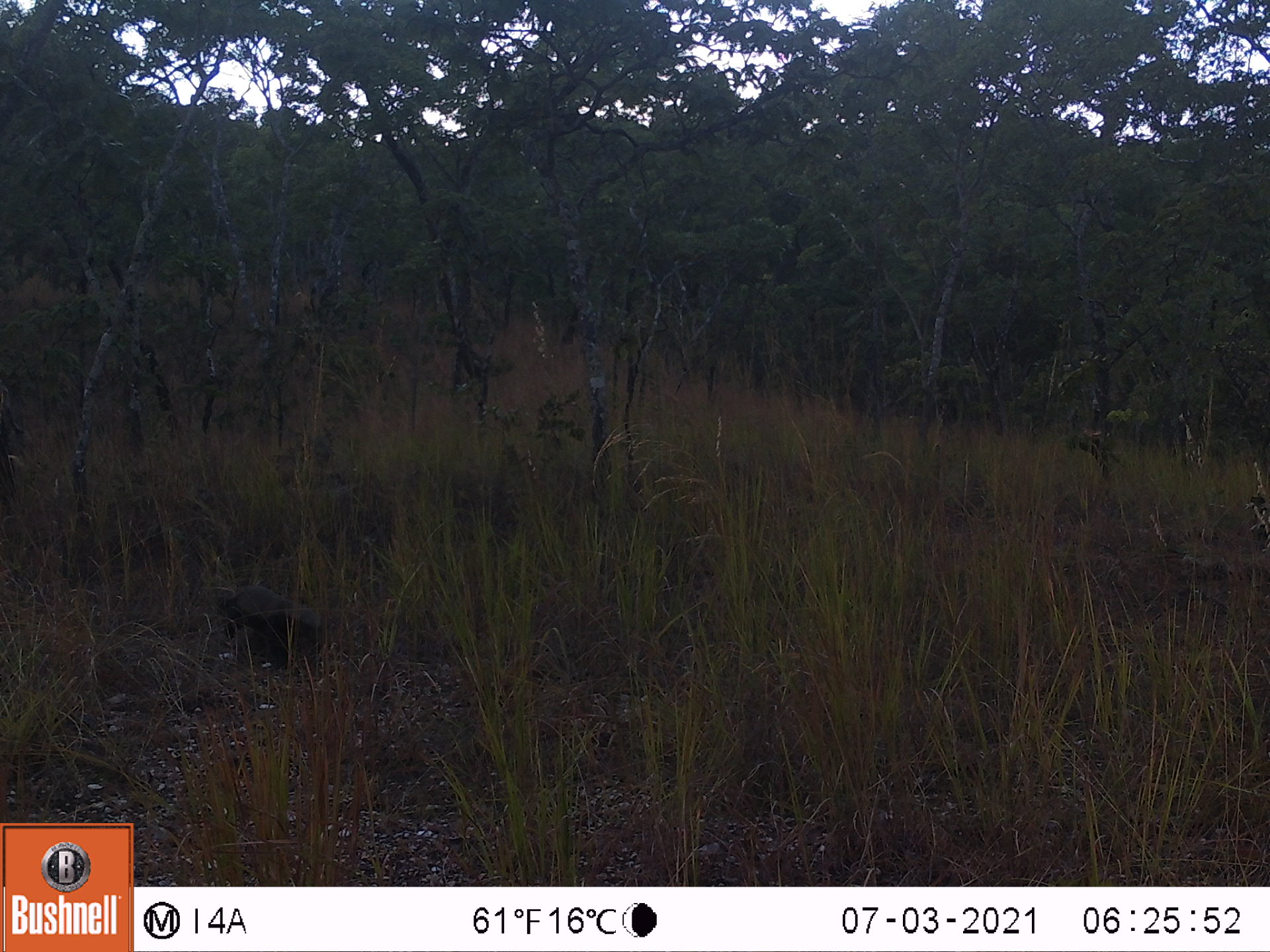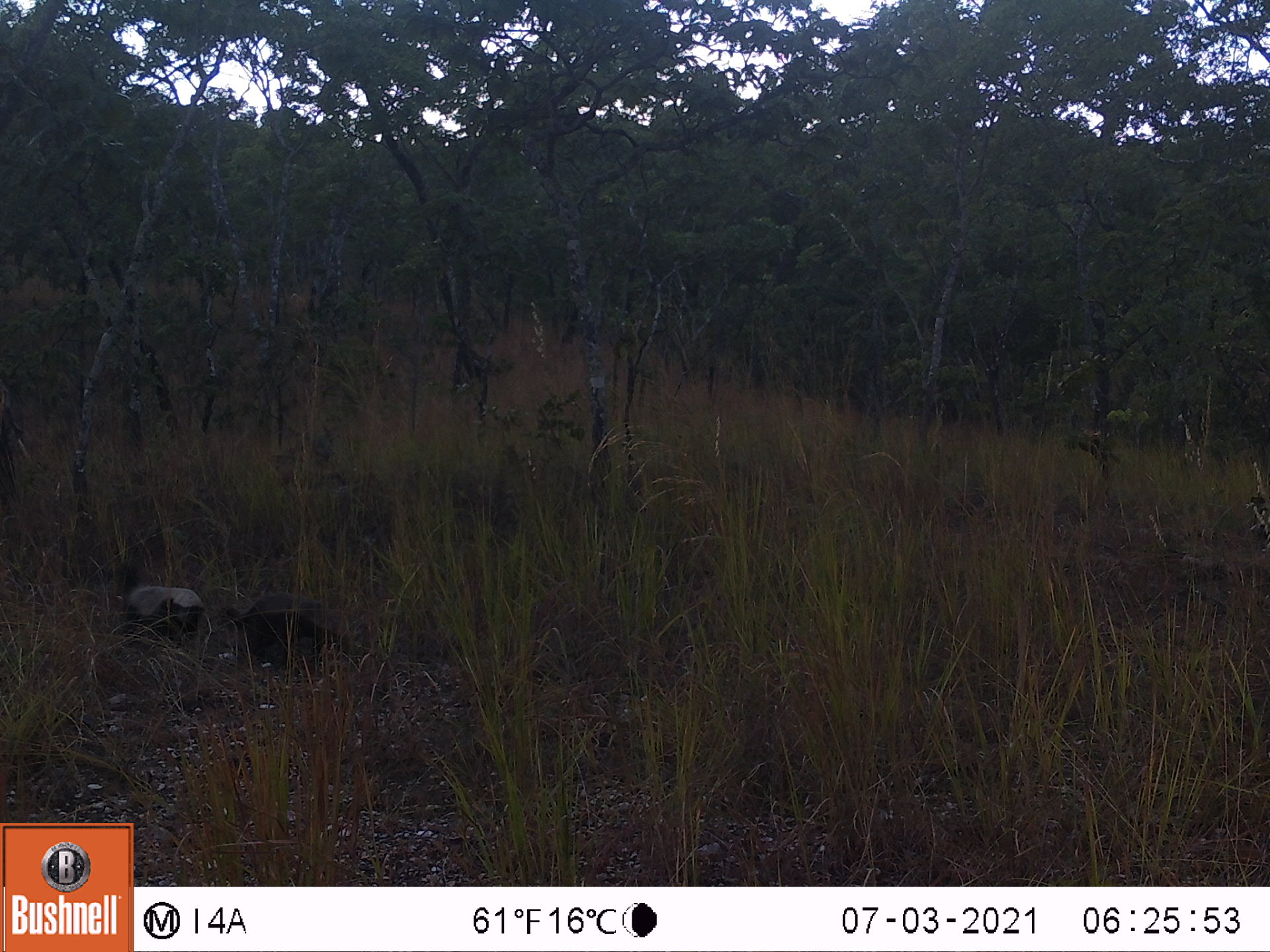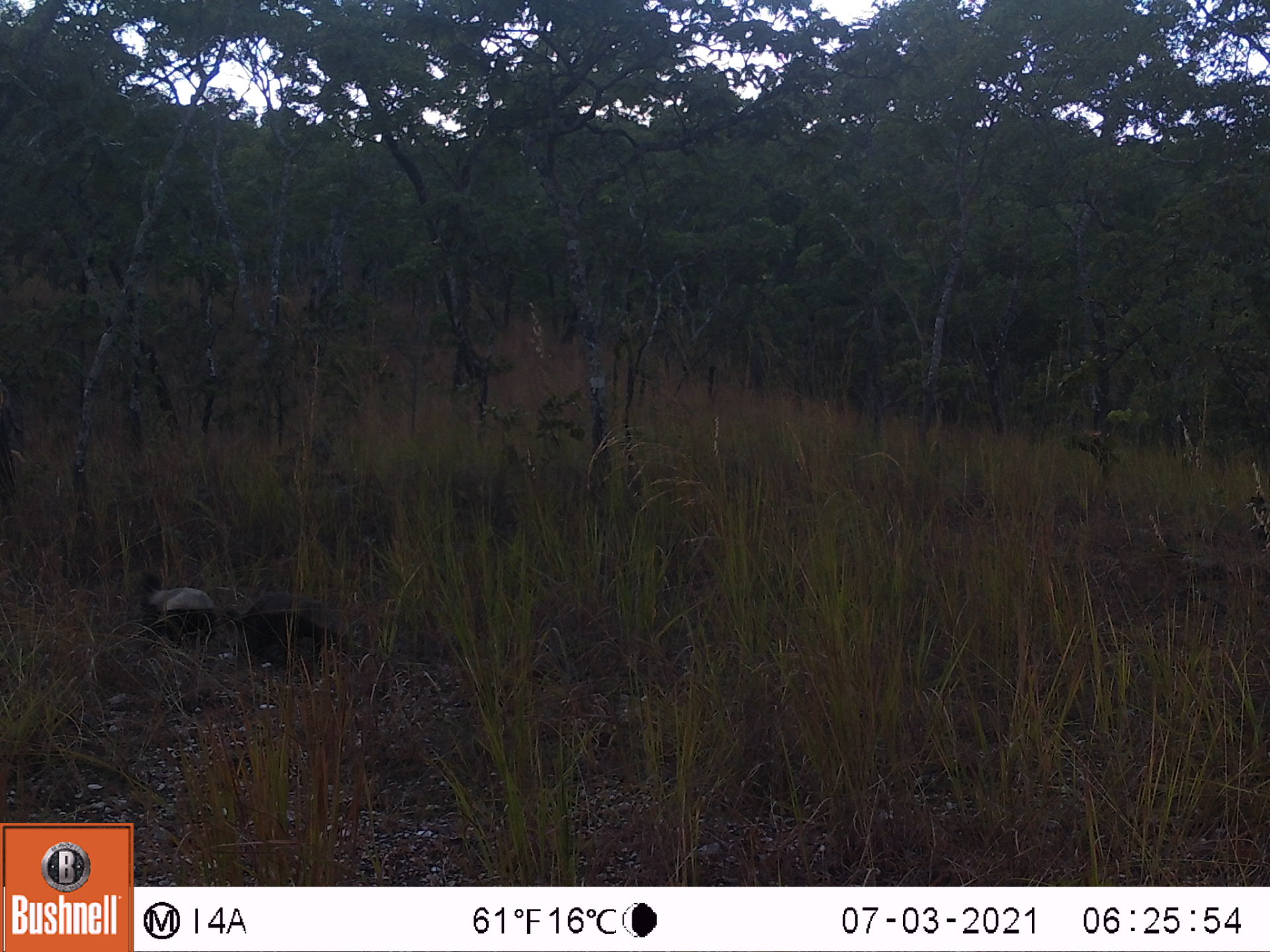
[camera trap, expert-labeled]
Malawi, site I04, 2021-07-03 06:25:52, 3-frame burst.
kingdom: Animalia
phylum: Chordata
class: Mammalia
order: Carnivora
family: Mustelidae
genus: Mellivora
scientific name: Mellivora capensis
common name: honey badger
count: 1